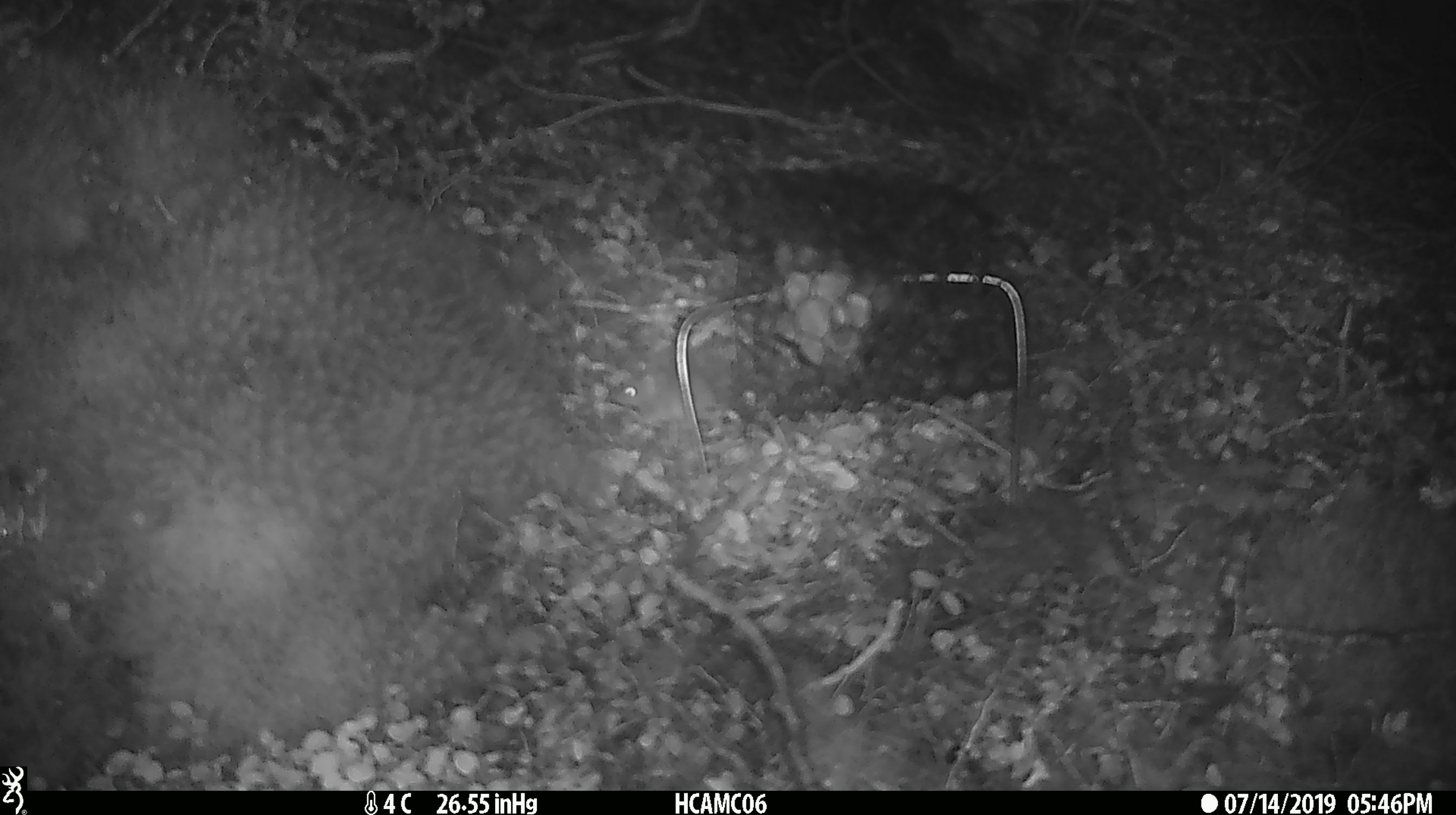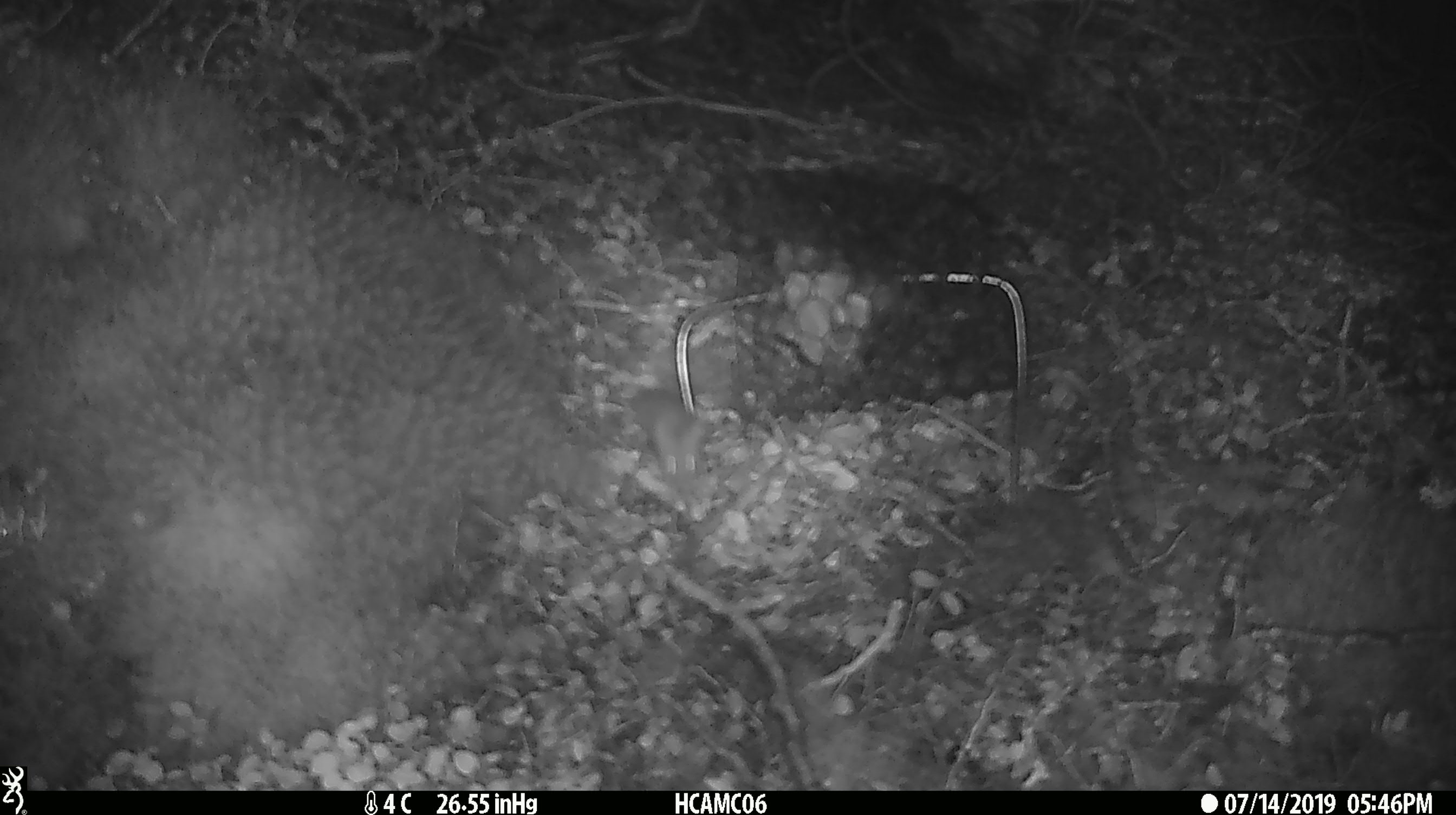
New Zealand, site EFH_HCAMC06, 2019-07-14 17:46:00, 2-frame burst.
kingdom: Animalia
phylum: Chordata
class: Mammalia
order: Rodentia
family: Muridae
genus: Mus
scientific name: Mus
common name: mouse